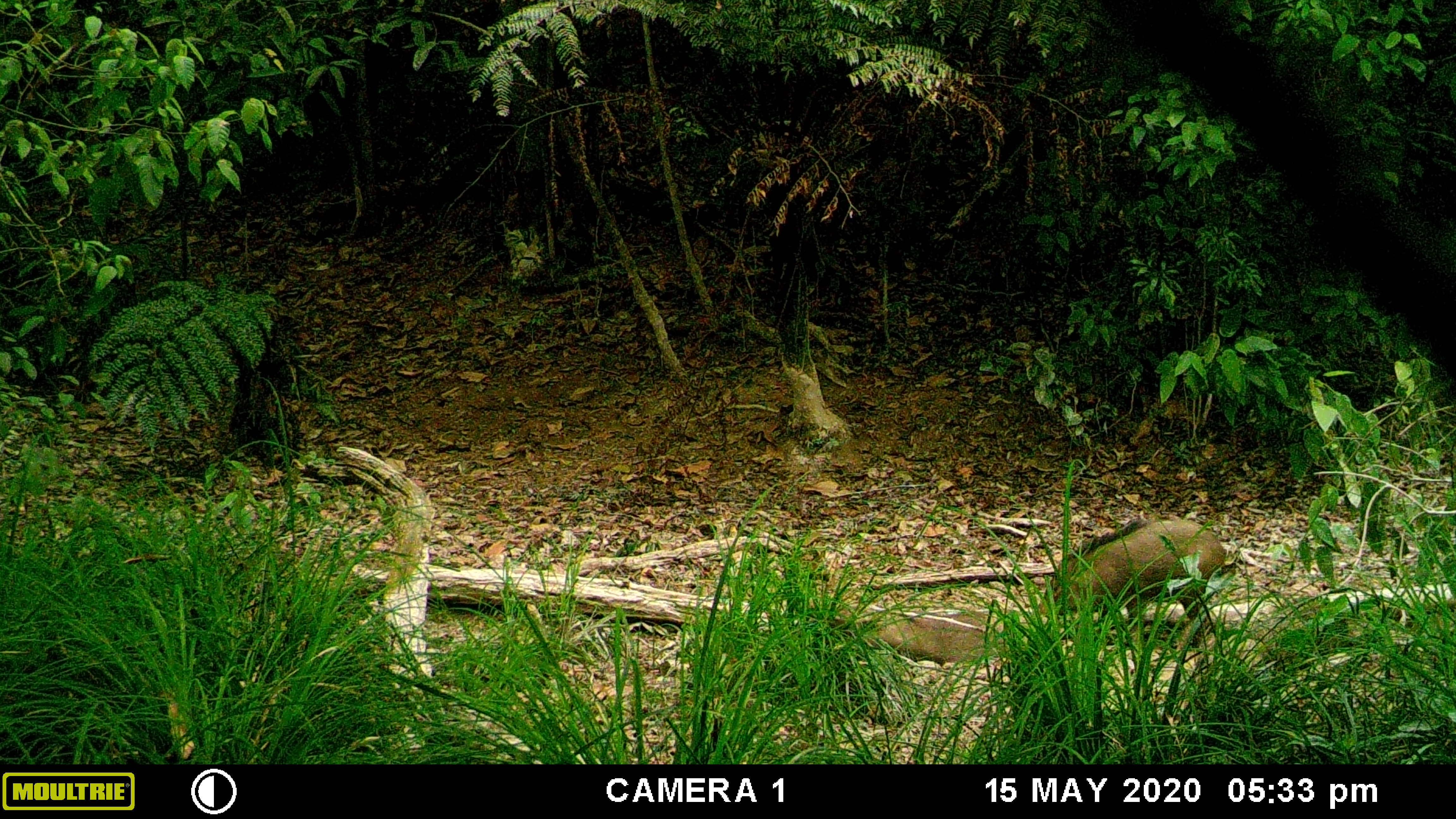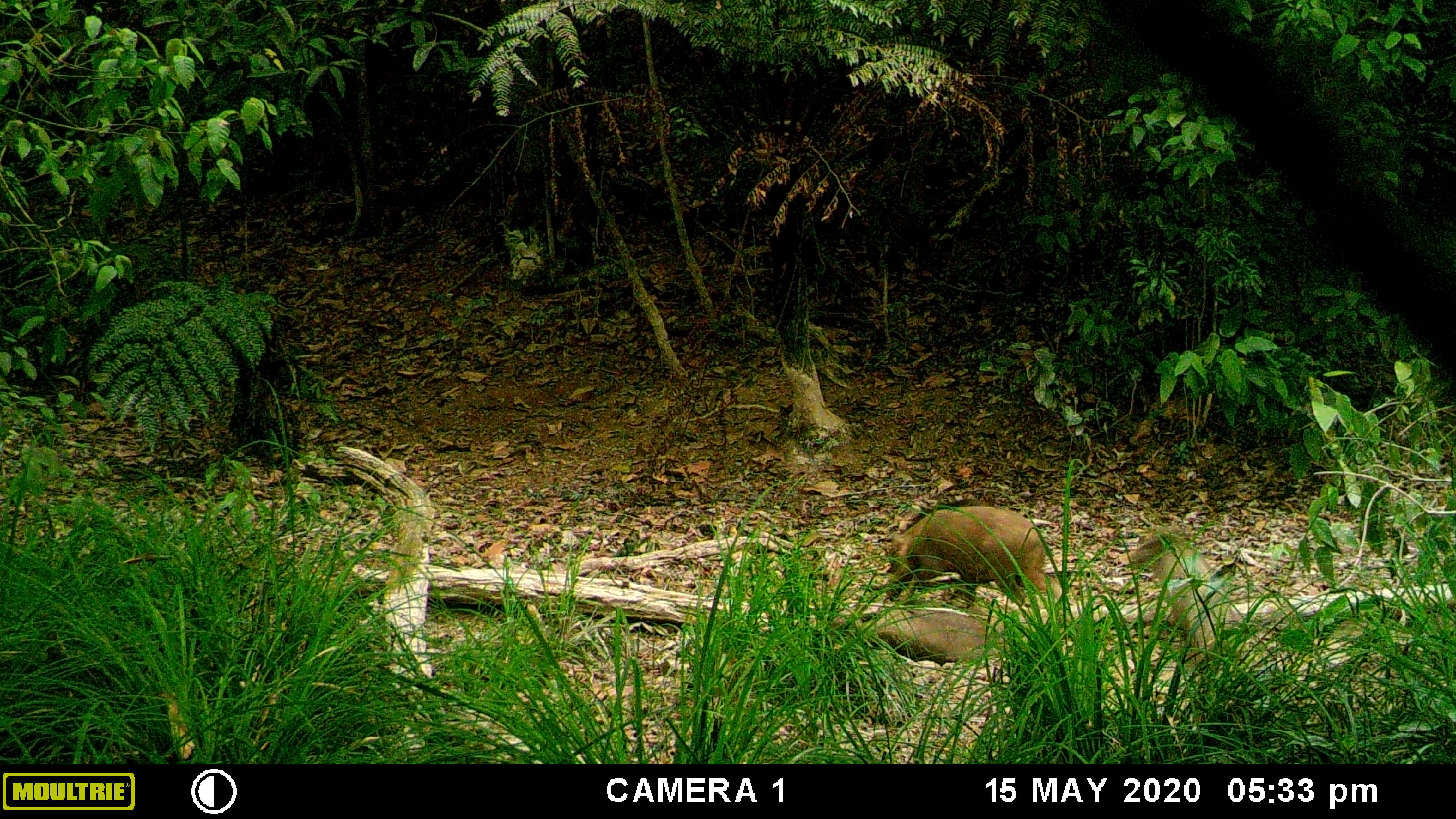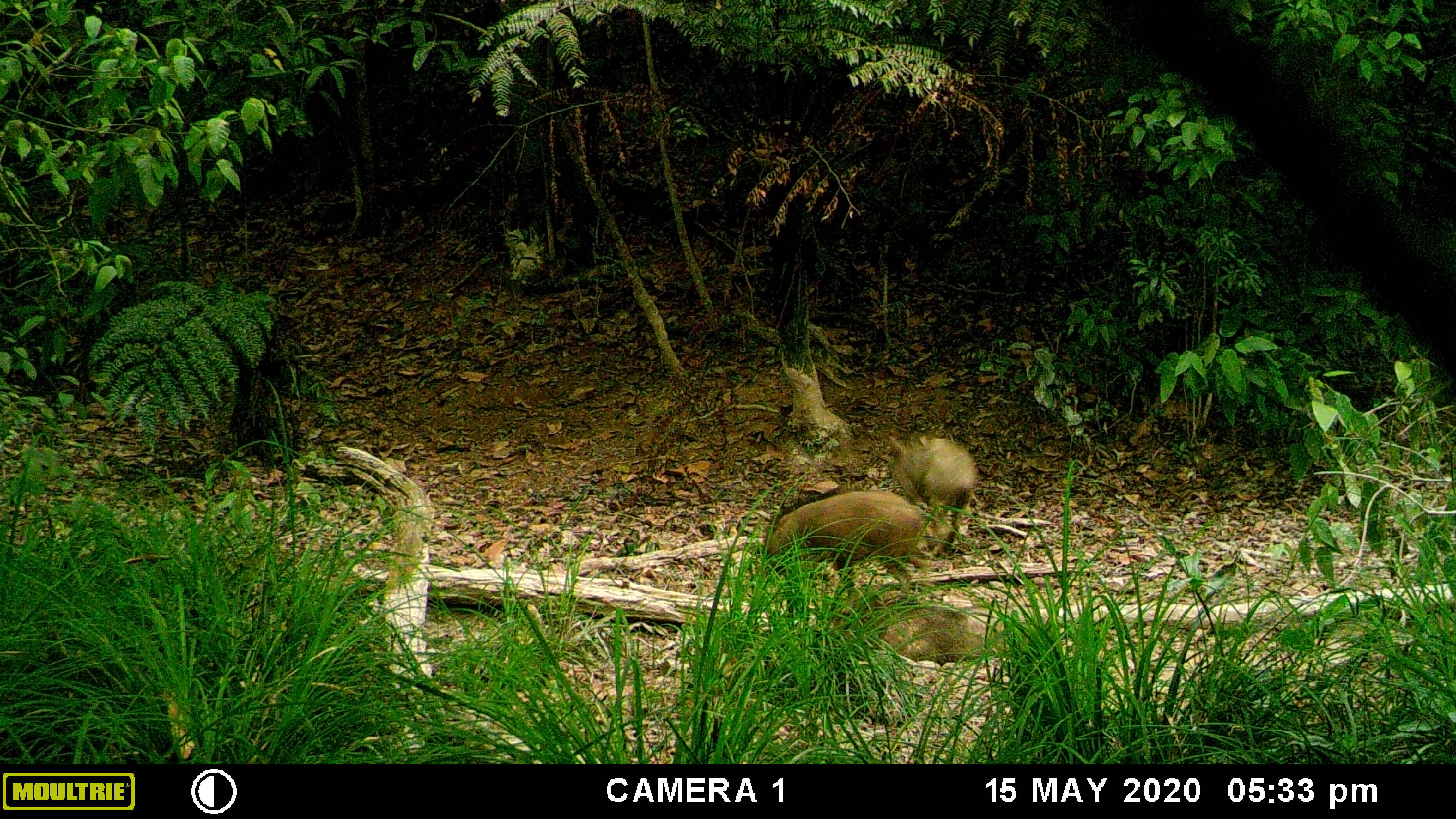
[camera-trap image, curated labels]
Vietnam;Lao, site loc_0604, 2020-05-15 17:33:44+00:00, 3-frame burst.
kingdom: Animalia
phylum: Chordata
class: Mammalia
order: Artiodactyla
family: Suidae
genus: Sus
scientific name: Sus scrofa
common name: eurasian wild pig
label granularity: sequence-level